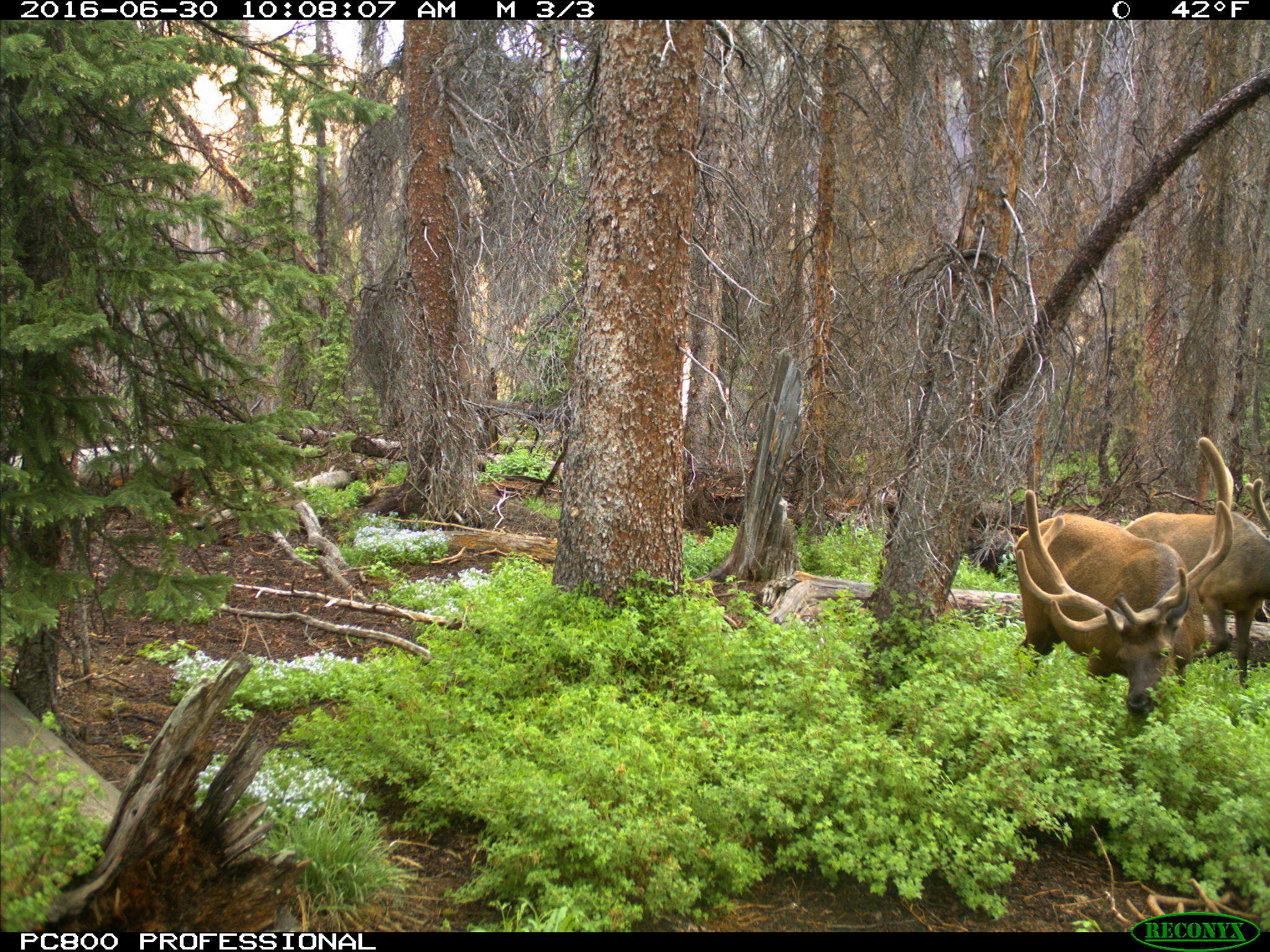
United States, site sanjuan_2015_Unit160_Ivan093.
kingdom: Animalia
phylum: Chordata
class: Mammalia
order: Artiodactyla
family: Cervidae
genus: Cervus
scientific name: Cervus elaphus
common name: red deer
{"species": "Cervus elaphus (red deer)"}